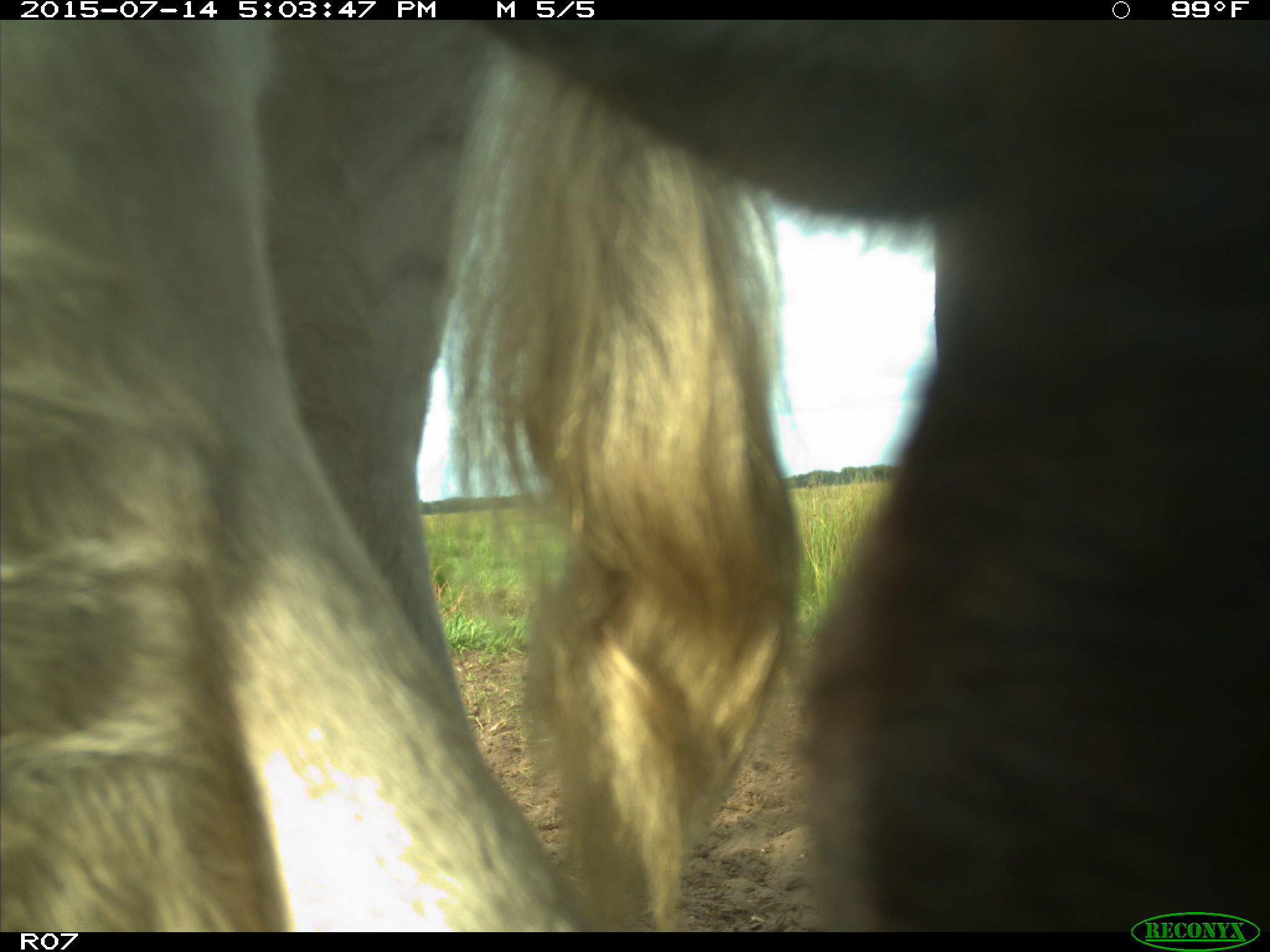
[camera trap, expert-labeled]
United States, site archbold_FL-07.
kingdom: Animalia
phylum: Chordata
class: Mammalia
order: Artiodactyla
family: Bovidae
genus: Bos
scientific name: Bos taurus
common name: domestic cow